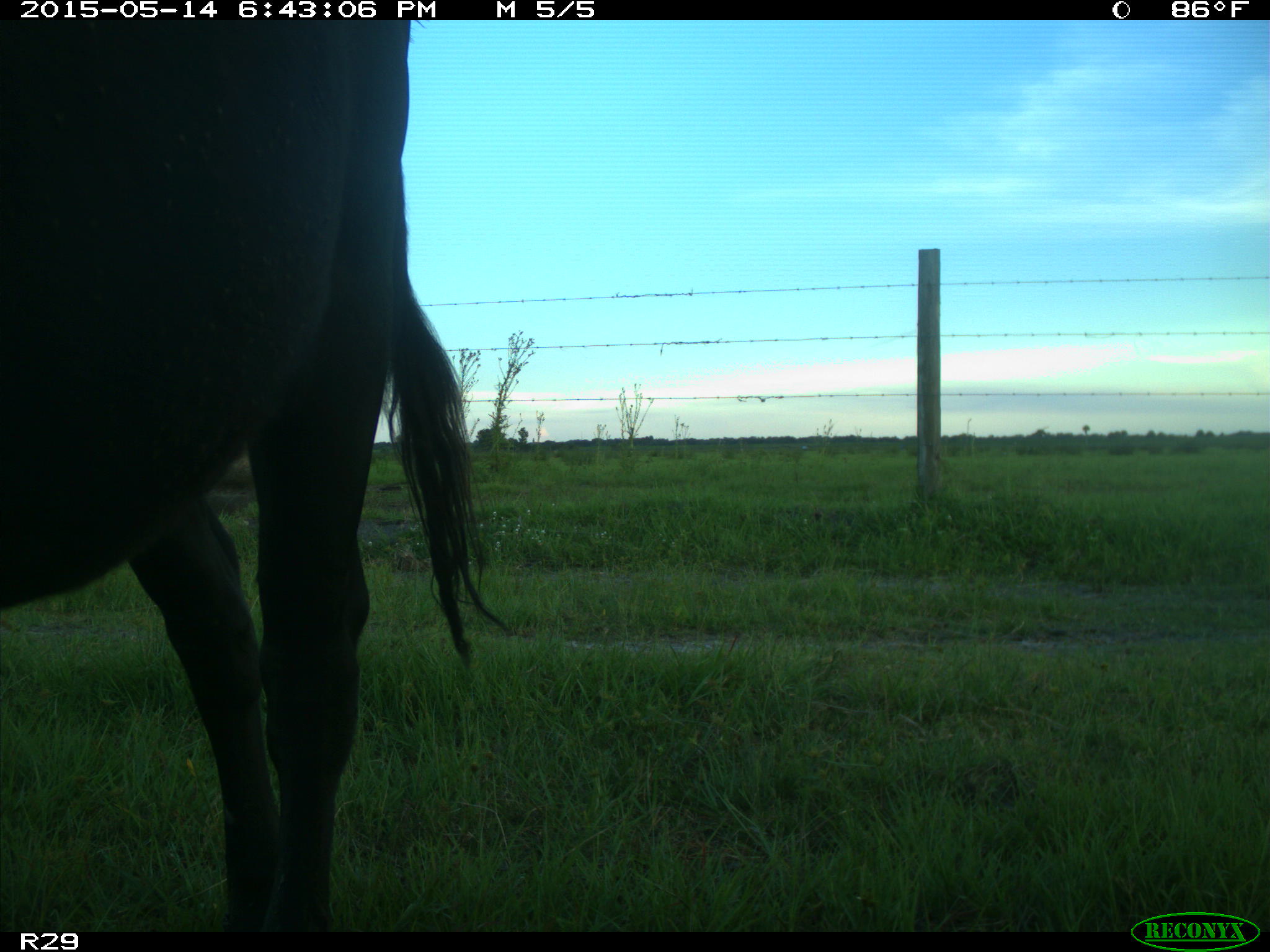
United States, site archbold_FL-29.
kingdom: Animalia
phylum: Chordata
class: Mammalia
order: Artiodactyla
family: Bovidae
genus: Bos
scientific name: Bos taurus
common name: domestic cow